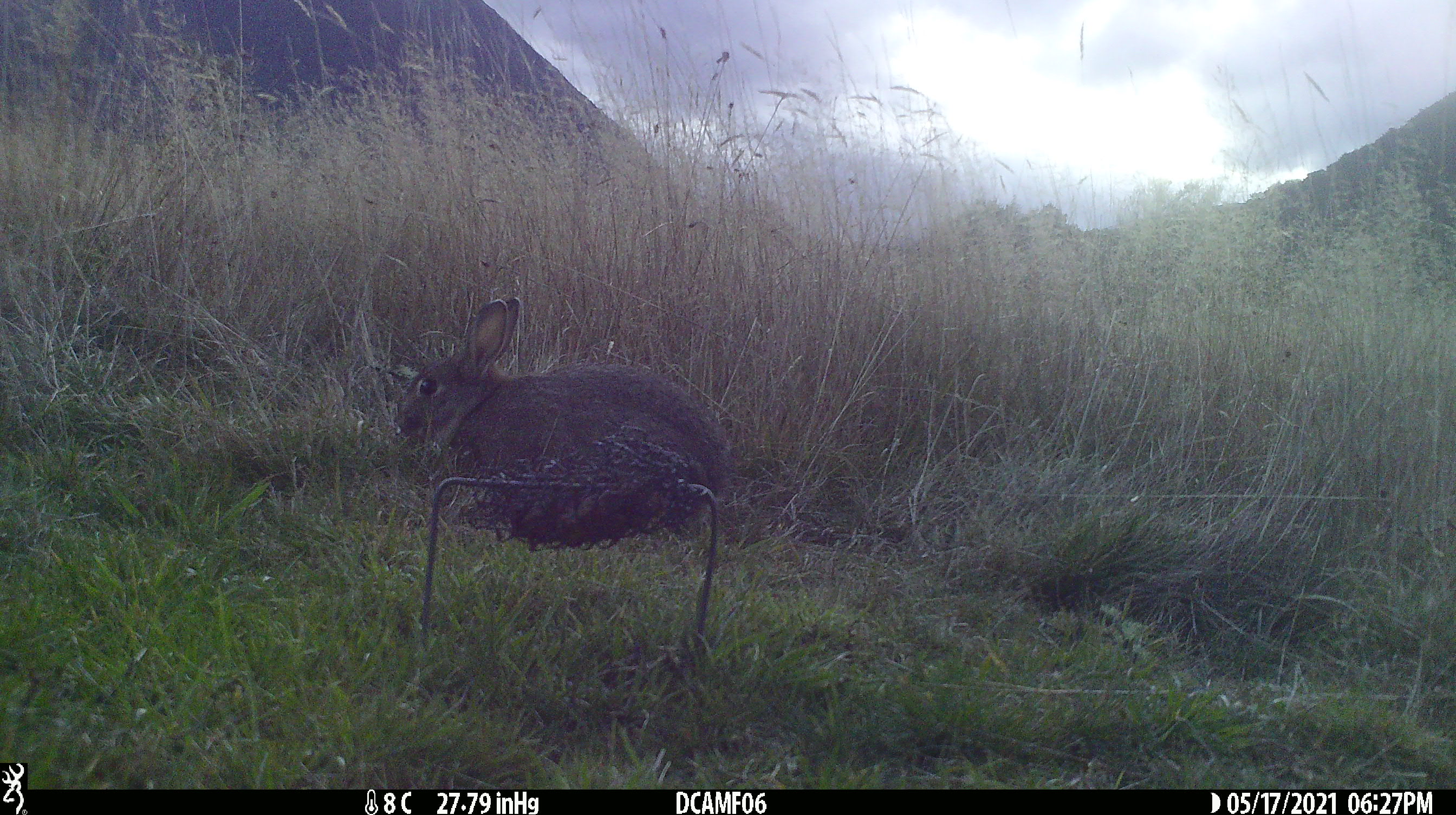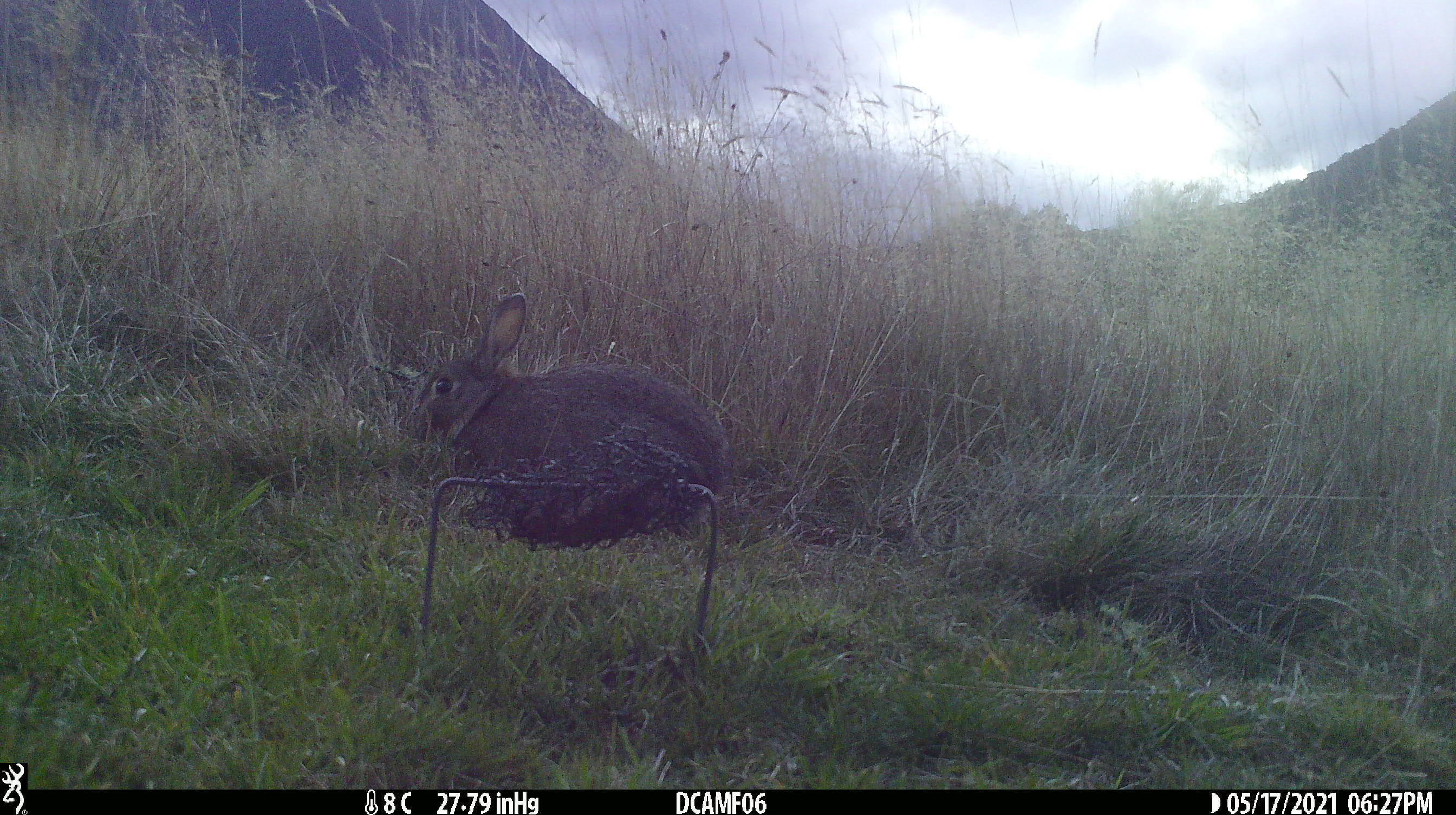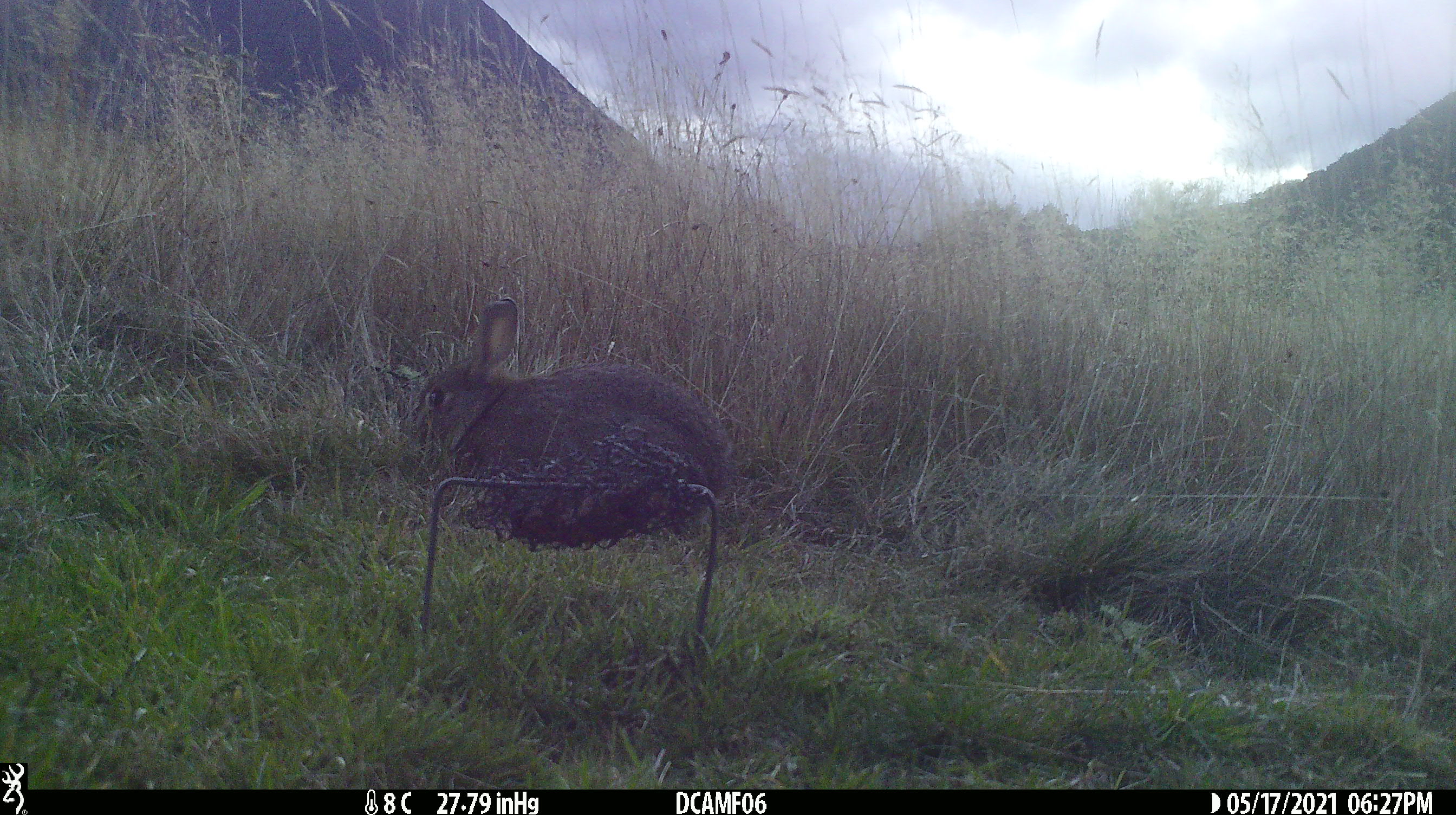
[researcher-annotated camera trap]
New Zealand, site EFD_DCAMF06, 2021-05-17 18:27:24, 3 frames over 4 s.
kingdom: Animalia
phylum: Chordata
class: Mammalia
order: Lagomorpha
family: Leporidae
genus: Oryctolagus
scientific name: Oryctolagus cuniculus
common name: european rabbit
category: rabbit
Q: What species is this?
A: Rabbit (european rabbit) (Oryctolagus cuniculus).